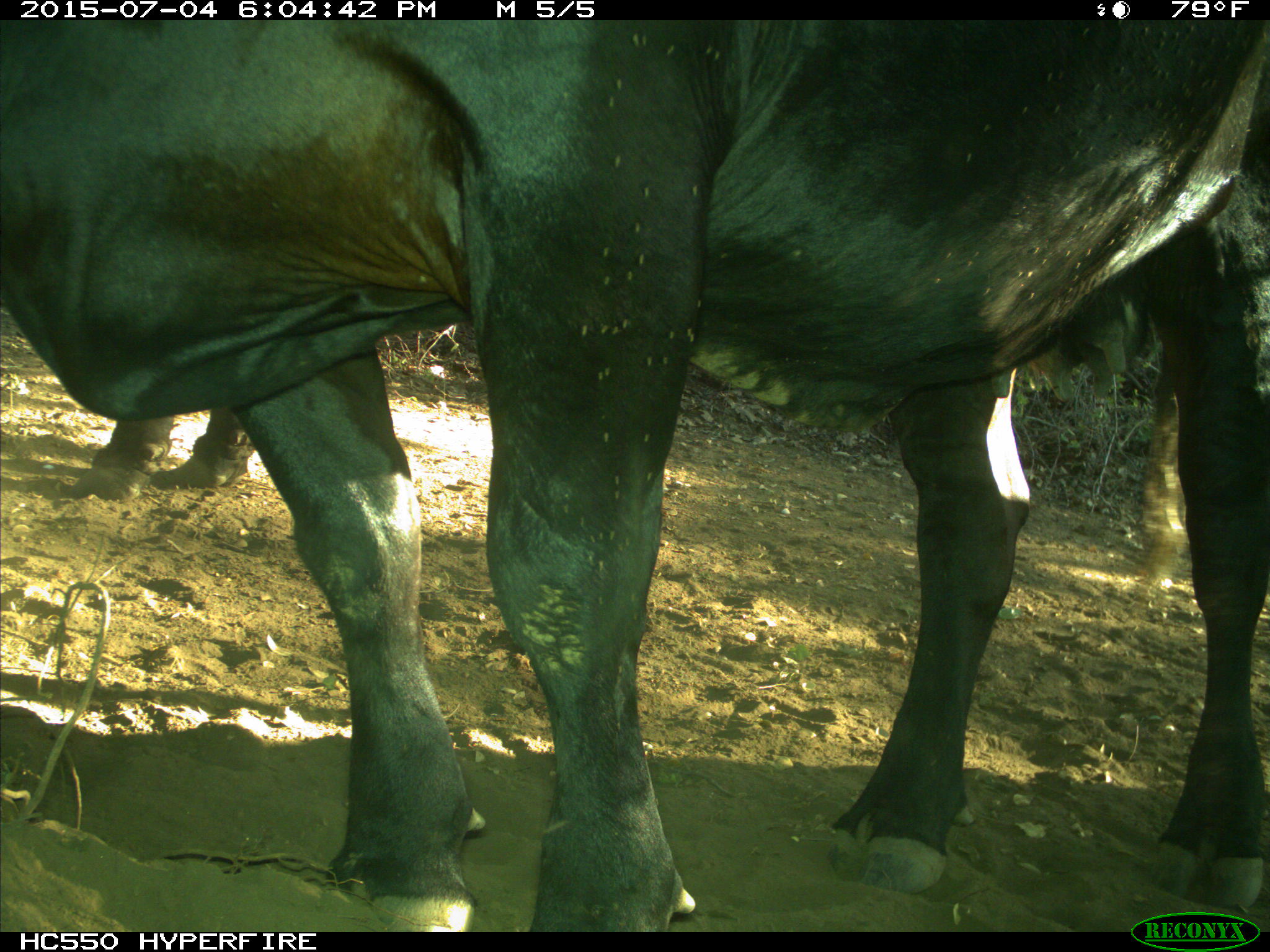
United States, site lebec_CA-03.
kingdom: Animalia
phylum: Chordata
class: Mammalia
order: Artiodactyla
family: Bovidae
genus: Bos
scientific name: Bos taurus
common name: domestic cow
Bos taurus (domestic cow).